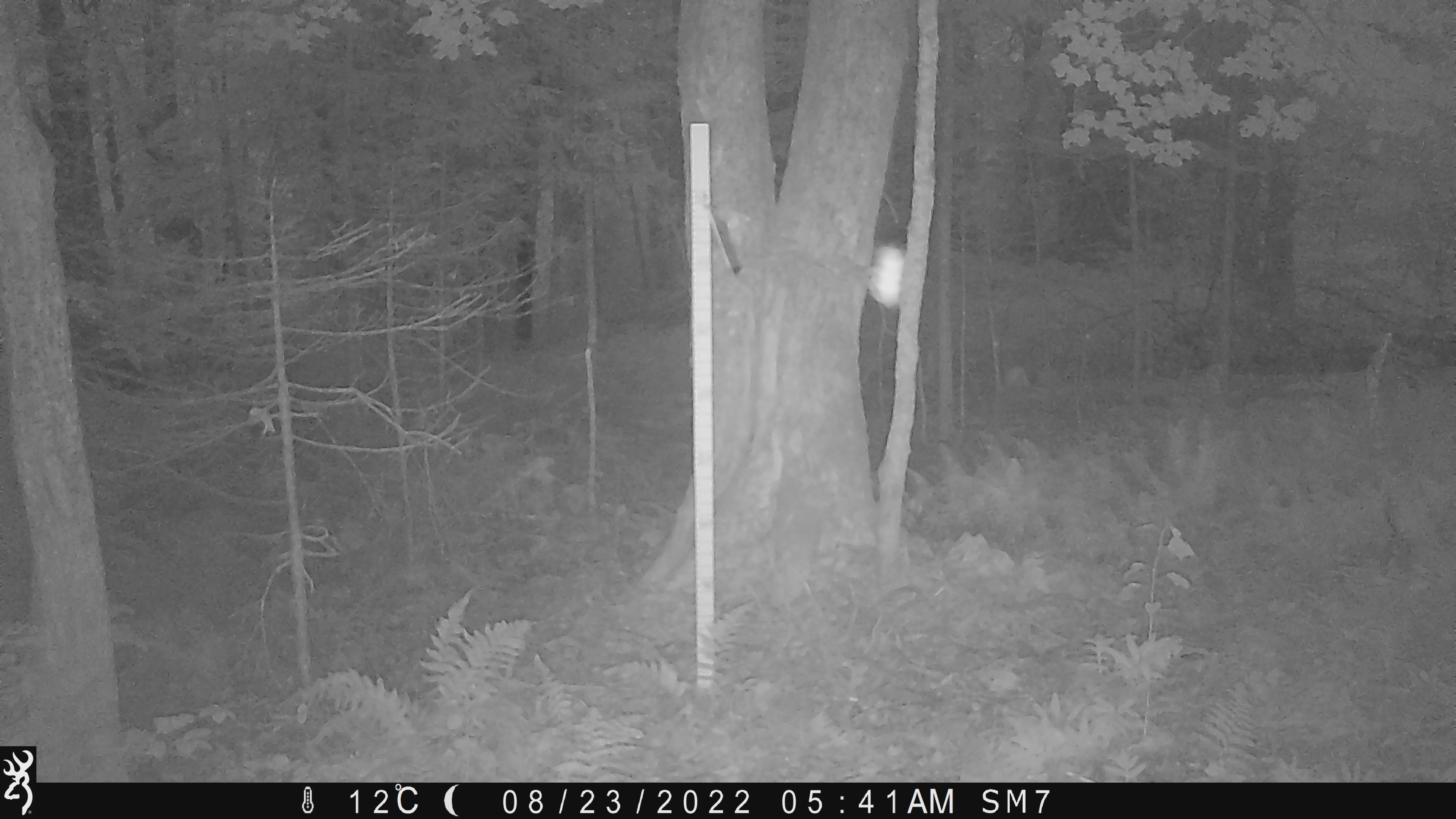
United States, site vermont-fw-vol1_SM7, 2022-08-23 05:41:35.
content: unidentified animal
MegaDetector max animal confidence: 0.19